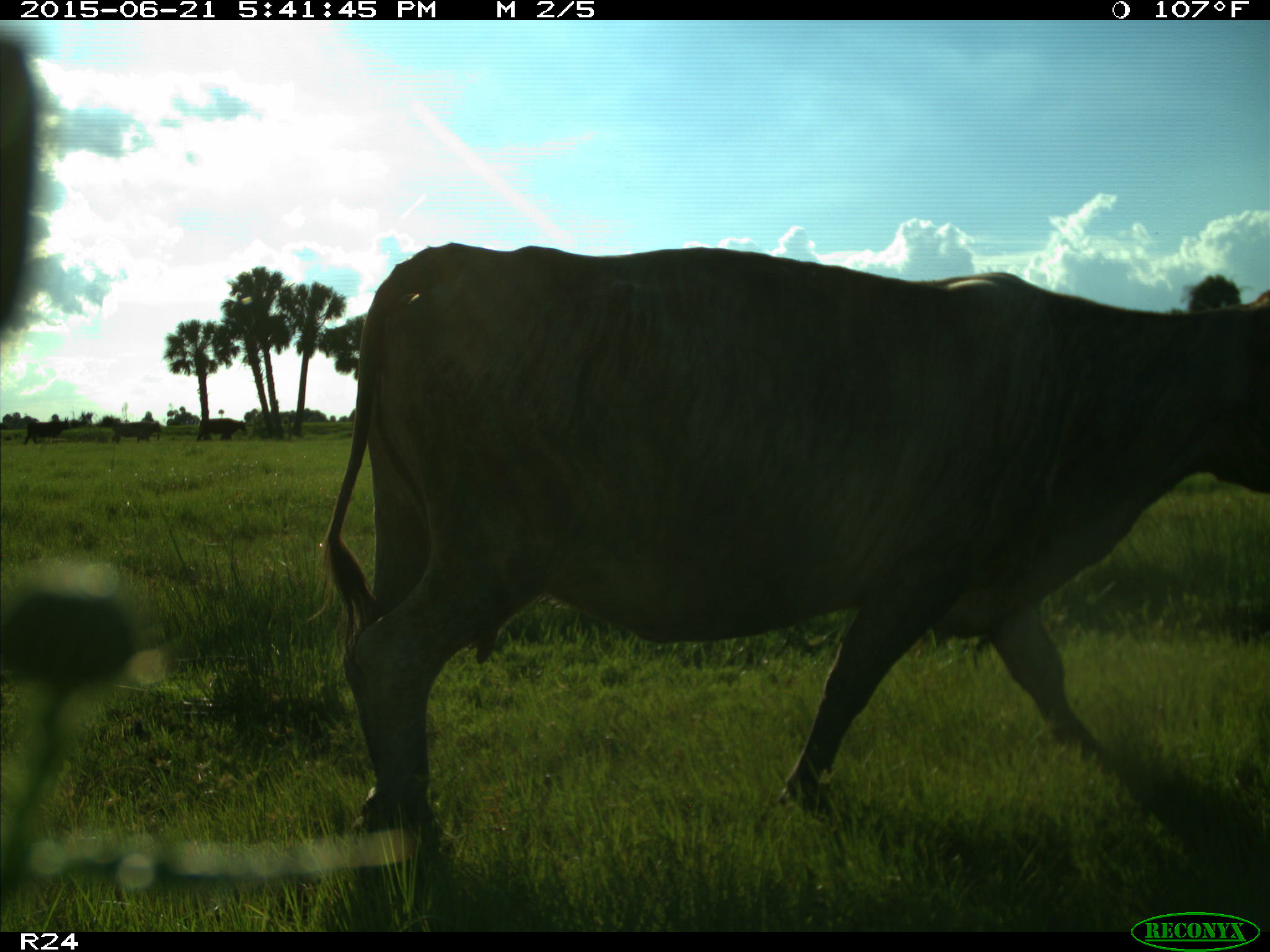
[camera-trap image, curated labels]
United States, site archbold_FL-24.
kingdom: Animalia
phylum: Chordata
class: Mammalia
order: Artiodactyla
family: Bovidae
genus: Bos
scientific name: Bos taurus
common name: domestic cow